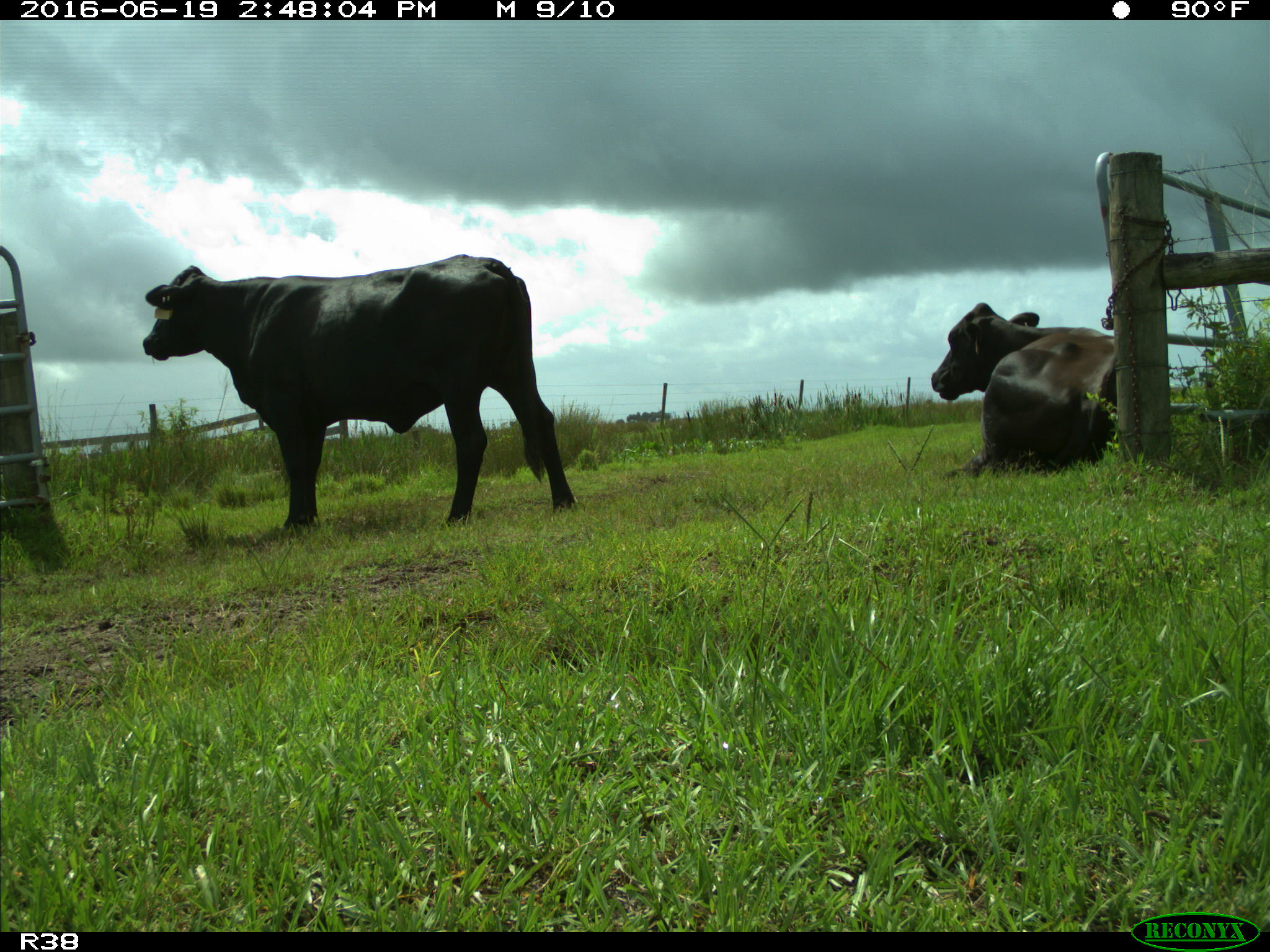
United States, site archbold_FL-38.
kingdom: Animalia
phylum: Chordata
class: Mammalia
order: Artiodactyla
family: Bovidae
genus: Bos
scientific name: Bos taurus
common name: domestic cow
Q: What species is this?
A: Bos taurus (domestic cow).